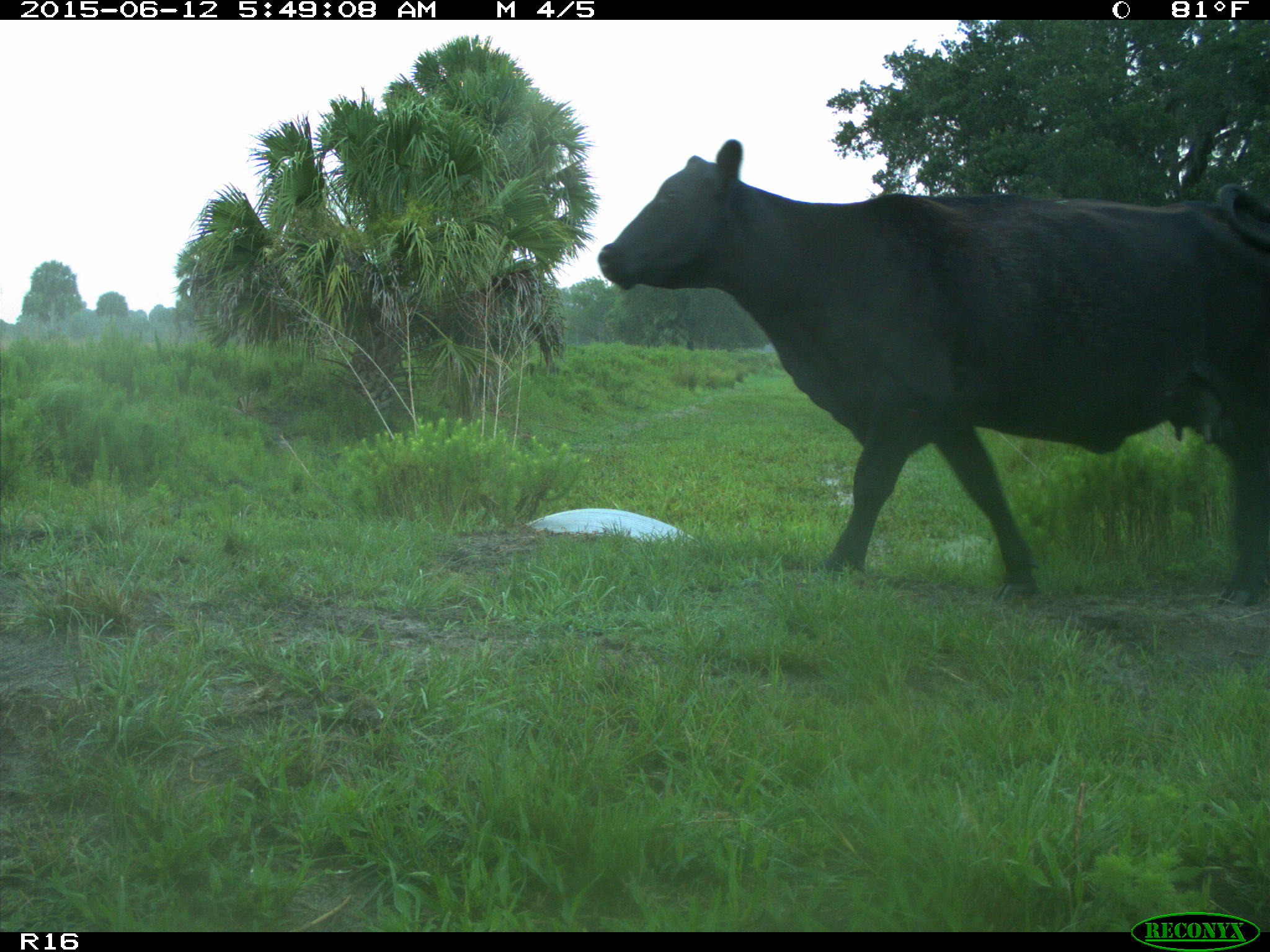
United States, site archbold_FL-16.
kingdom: Animalia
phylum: Chordata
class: Mammalia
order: Artiodactyla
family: Bovidae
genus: Bos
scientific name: Bos taurus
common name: domestic cow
Bos taurus (domestic cow).